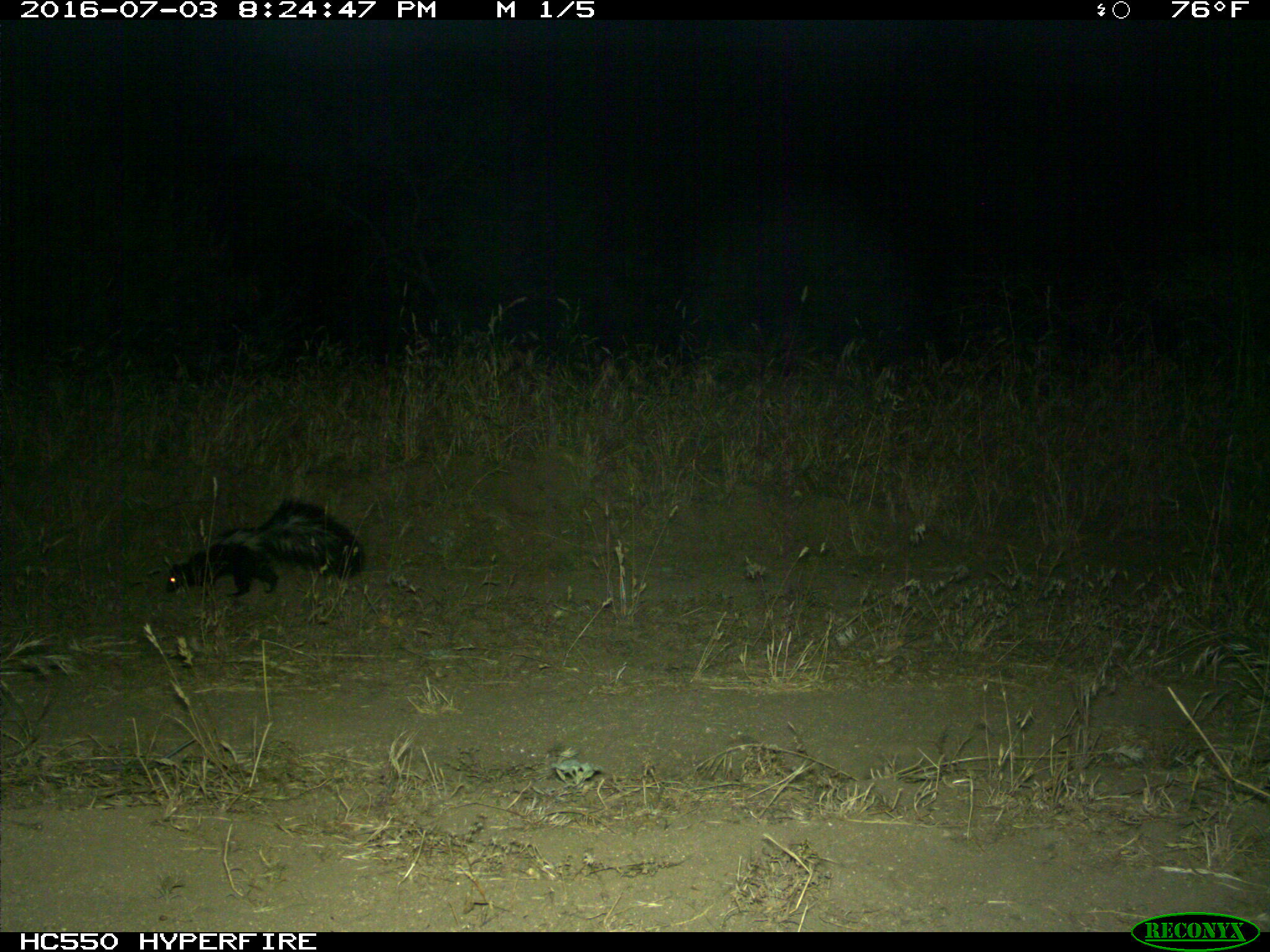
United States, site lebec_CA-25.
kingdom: Animalia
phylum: Chordata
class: Mammalia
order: Carnivora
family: Mephitidae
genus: Mephitis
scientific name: Mephitis mephitis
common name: striped skunk